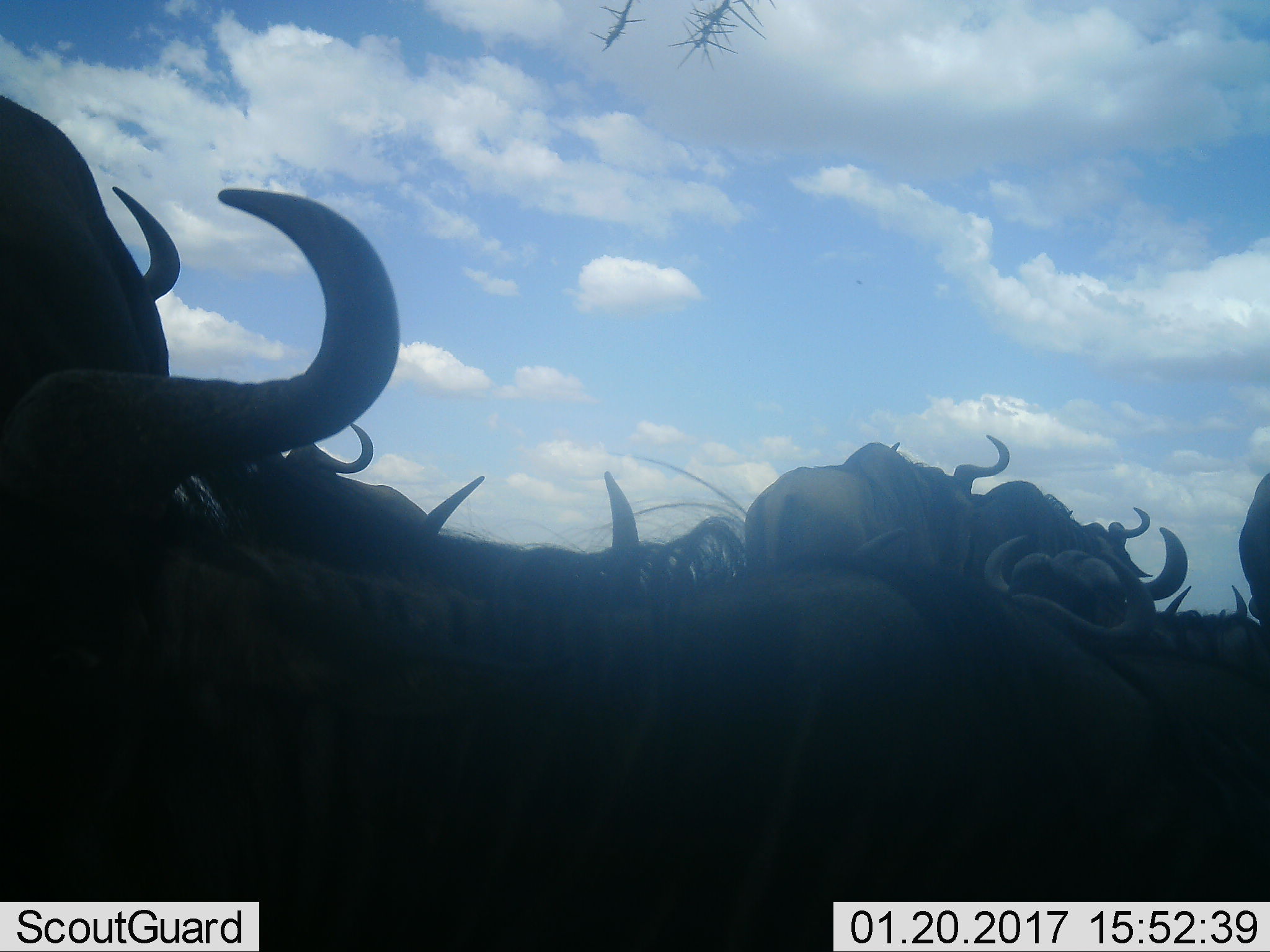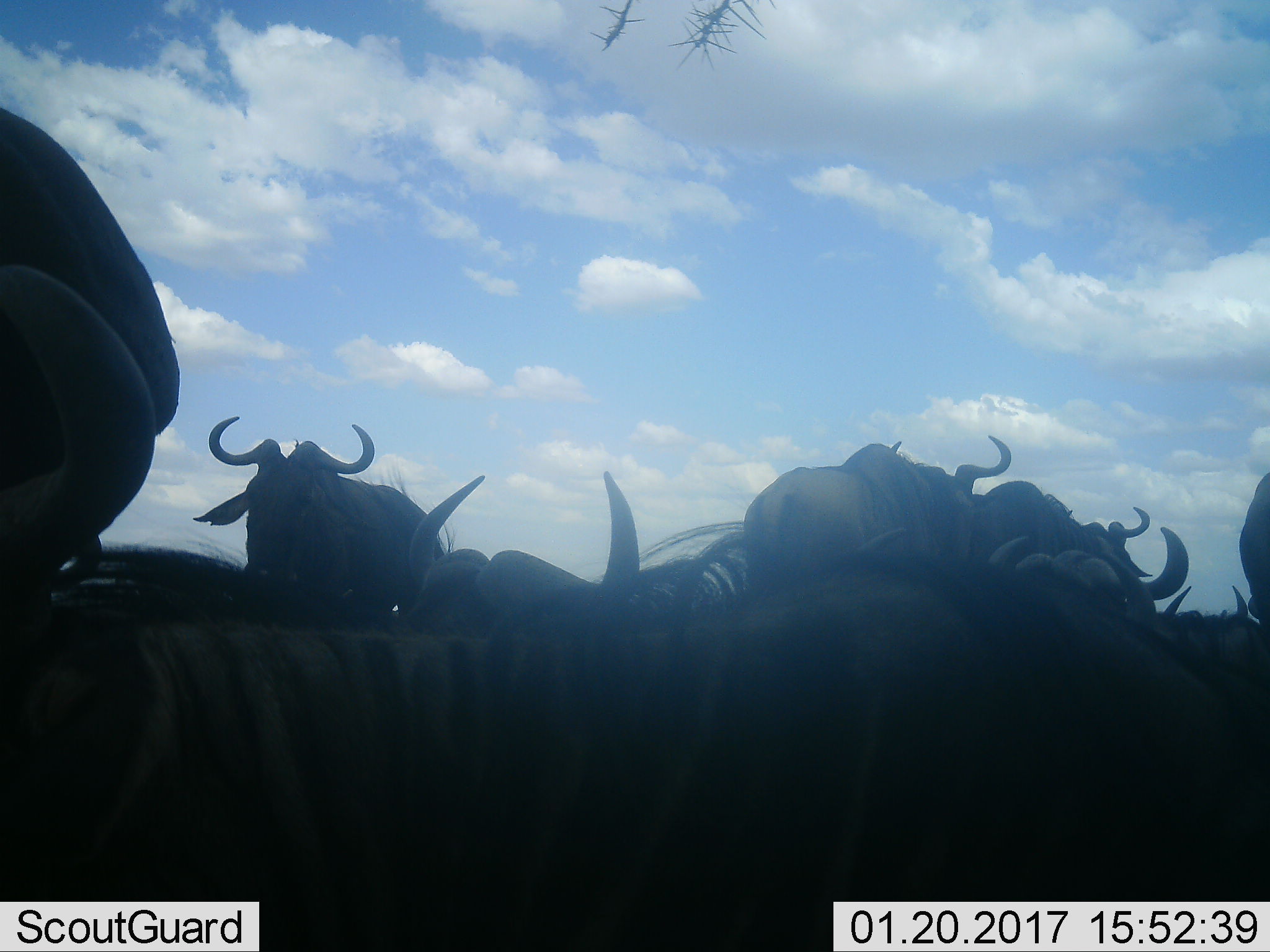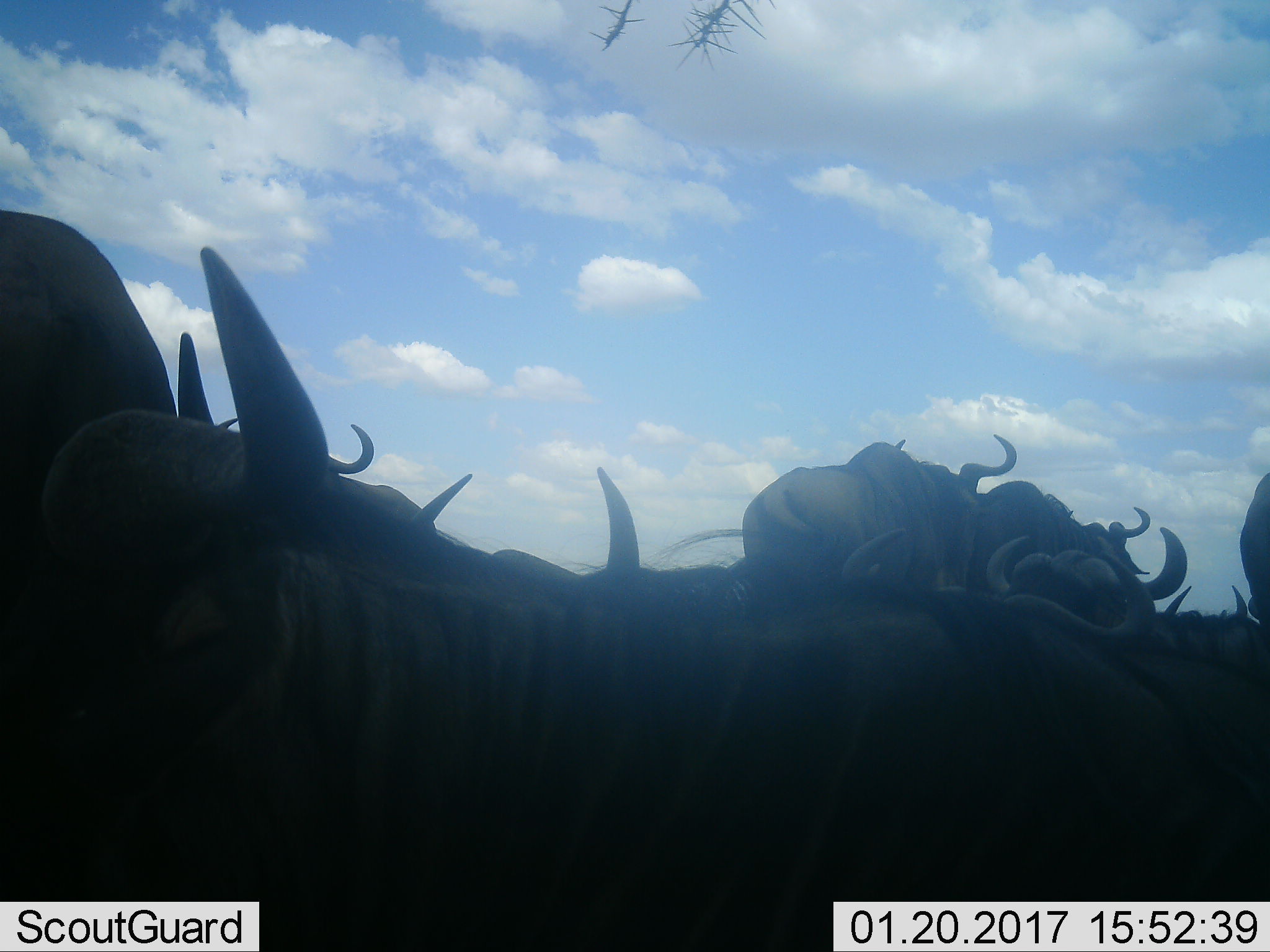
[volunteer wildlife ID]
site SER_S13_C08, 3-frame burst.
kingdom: Animalia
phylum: Chordata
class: Mammalia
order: Artiodactyla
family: Bovidae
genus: Connochaetes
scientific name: Connochaetes taurinus taurinus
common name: blue wildebeest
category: wildebeestblue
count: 11-50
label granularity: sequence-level